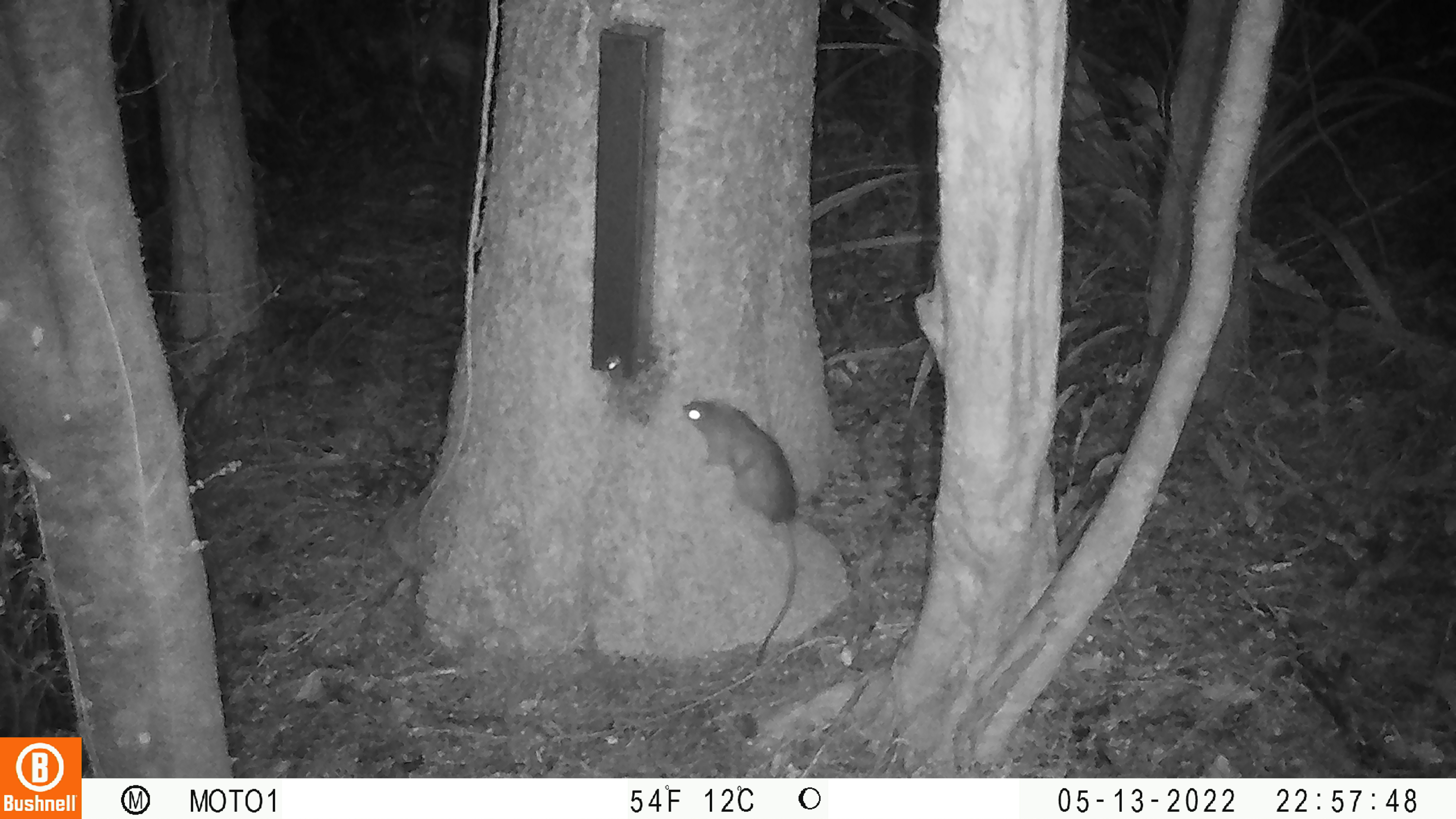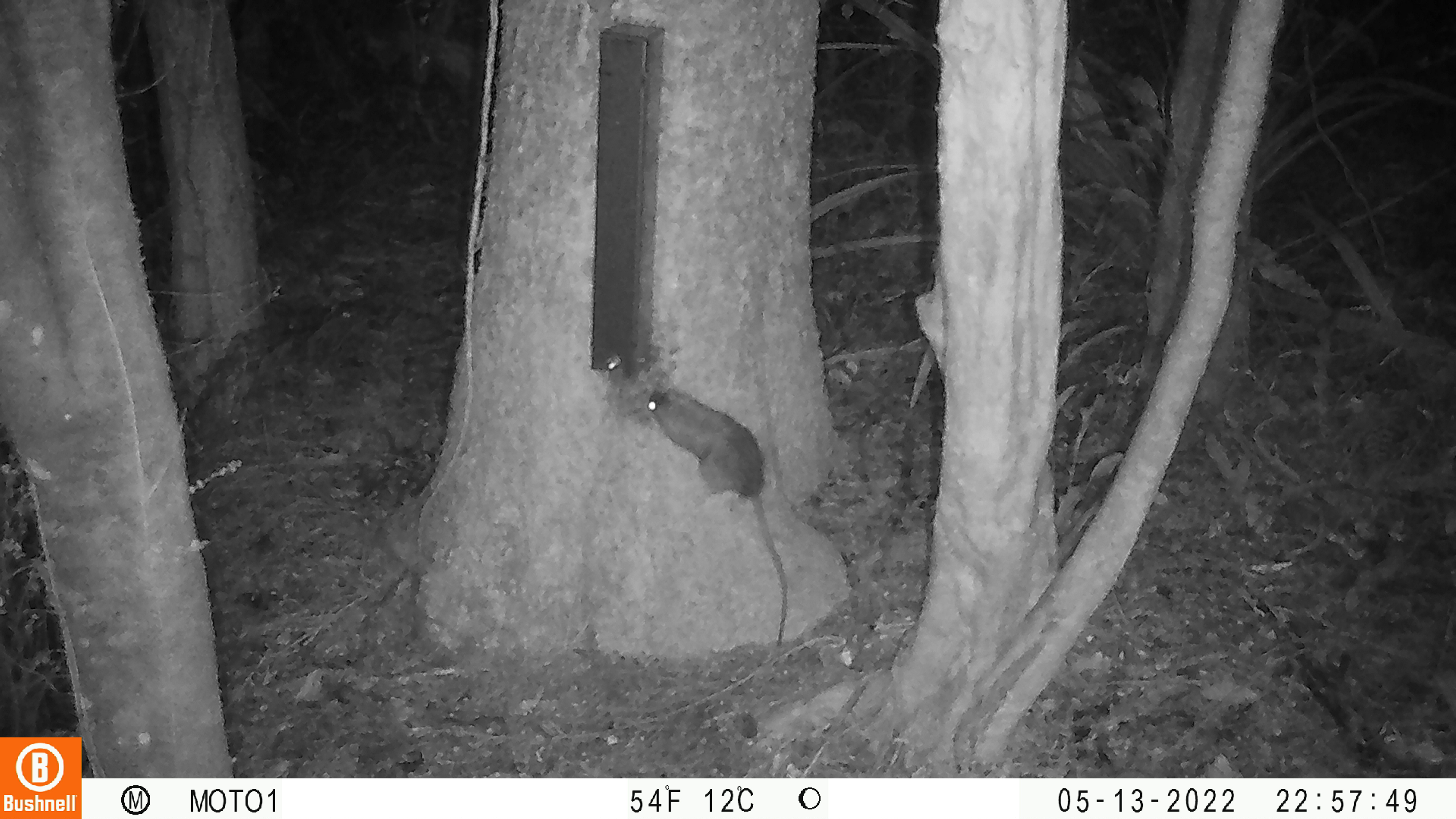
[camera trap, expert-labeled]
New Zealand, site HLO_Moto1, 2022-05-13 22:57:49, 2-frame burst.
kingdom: Animalia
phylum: Chordata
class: Mammalia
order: Rodentia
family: Muridae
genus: Rattus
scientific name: Rattus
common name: rat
Rat (Rattus).